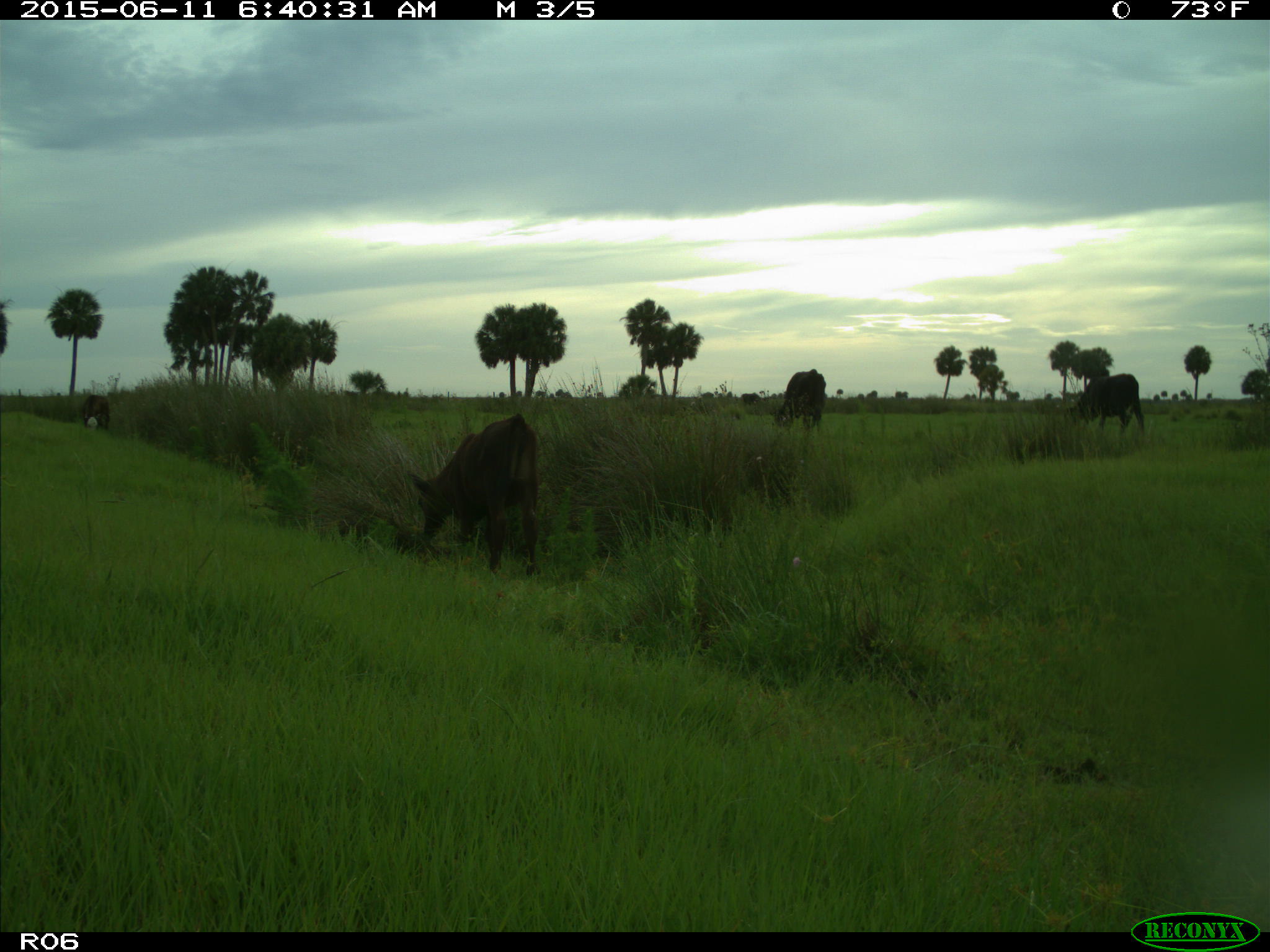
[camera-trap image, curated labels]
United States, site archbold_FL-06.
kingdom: Animalia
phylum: Chordata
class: Mammalia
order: Artiodactyla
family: Bovidae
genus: Bos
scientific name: Bos taurus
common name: domestic cow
Bos taurus (domestic cow).